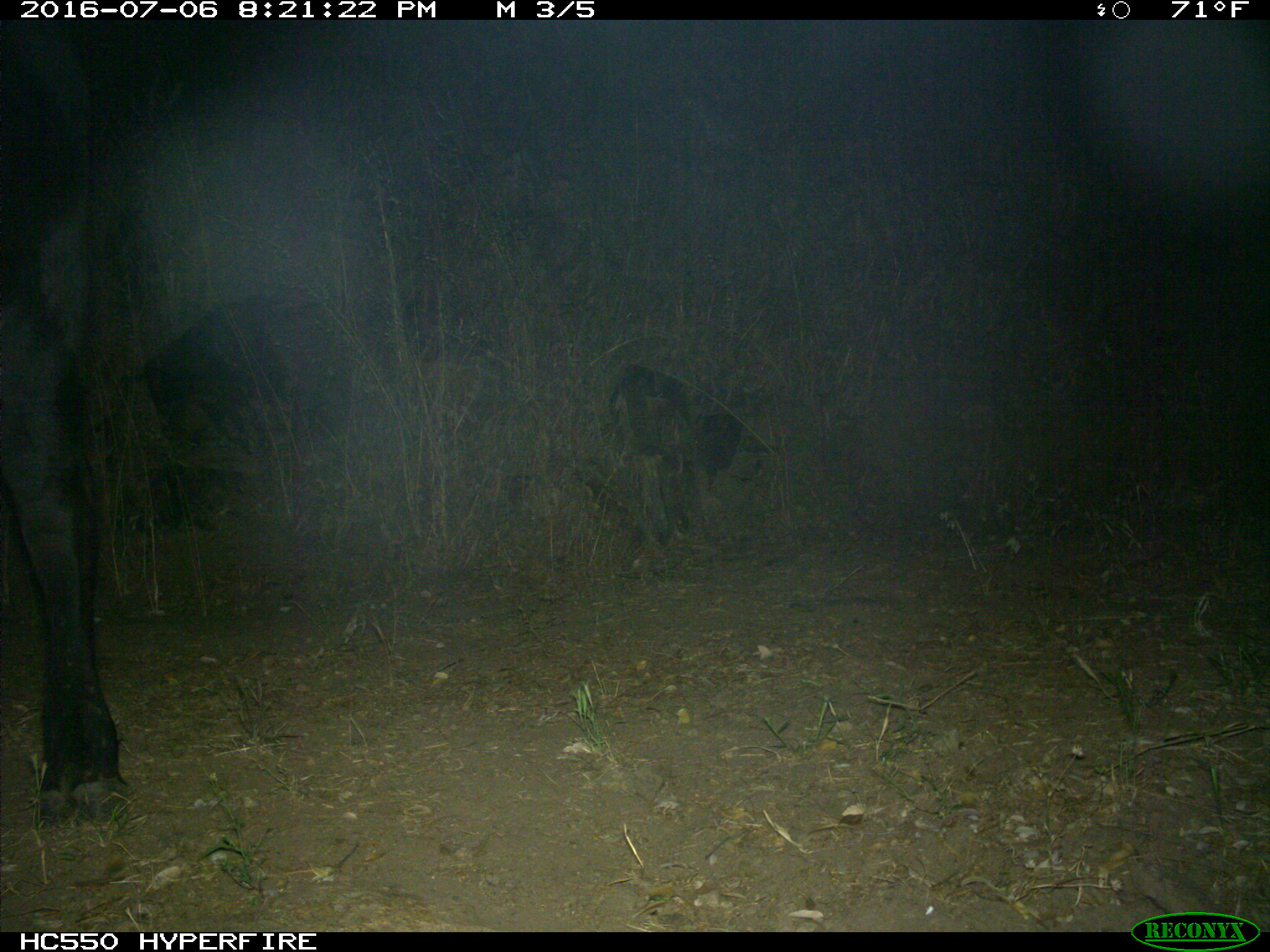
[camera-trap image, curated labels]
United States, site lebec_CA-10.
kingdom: Animalia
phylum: Chordata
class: Mammalia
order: Artiodactyla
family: Bovidae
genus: Bos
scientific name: Bos taurus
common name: domestic cow